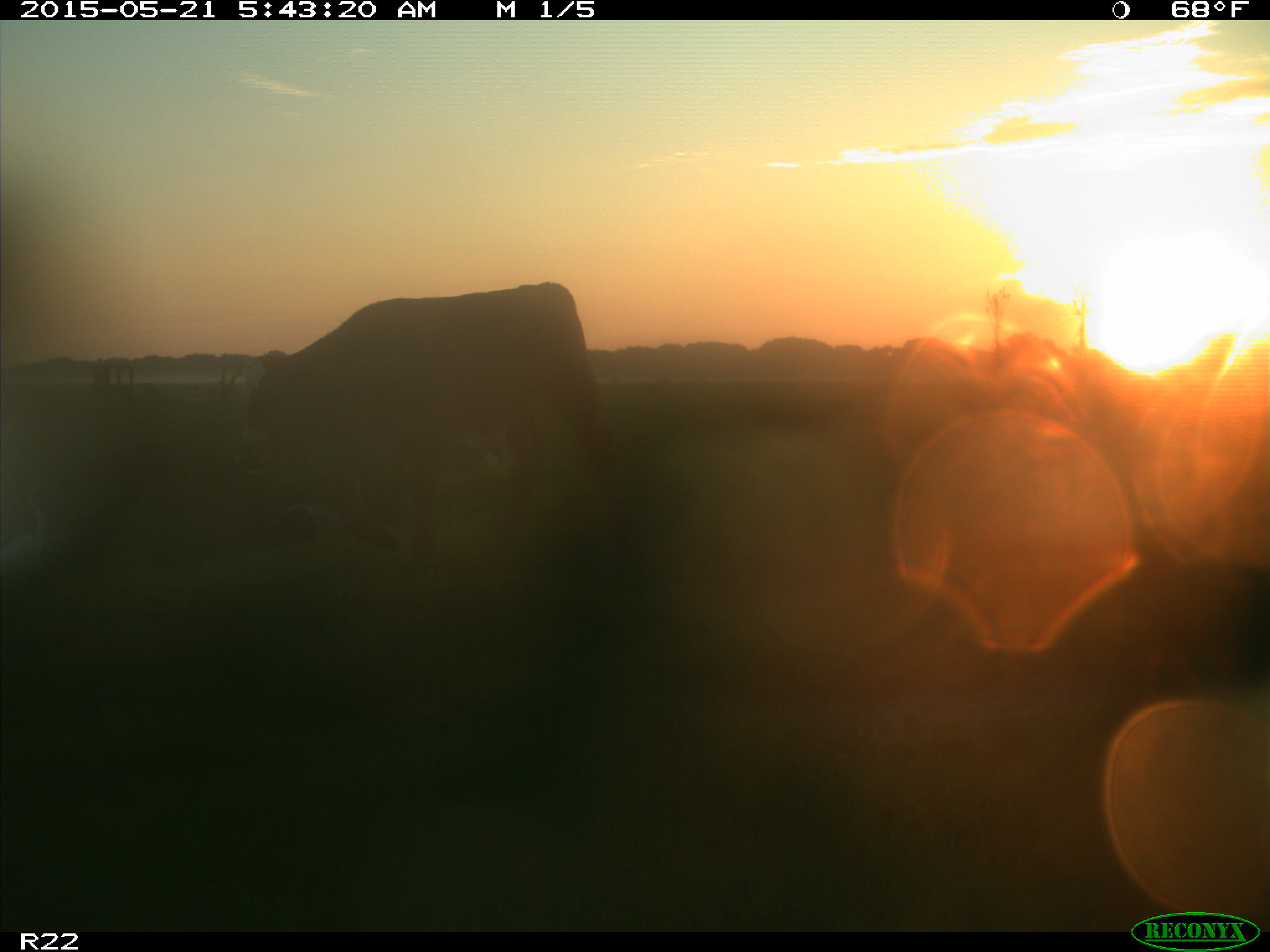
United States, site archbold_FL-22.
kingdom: Animalia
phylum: Chordata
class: Mammalia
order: Artiodactyla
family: Bovidae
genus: Bos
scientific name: Bos taurus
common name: domestic cow